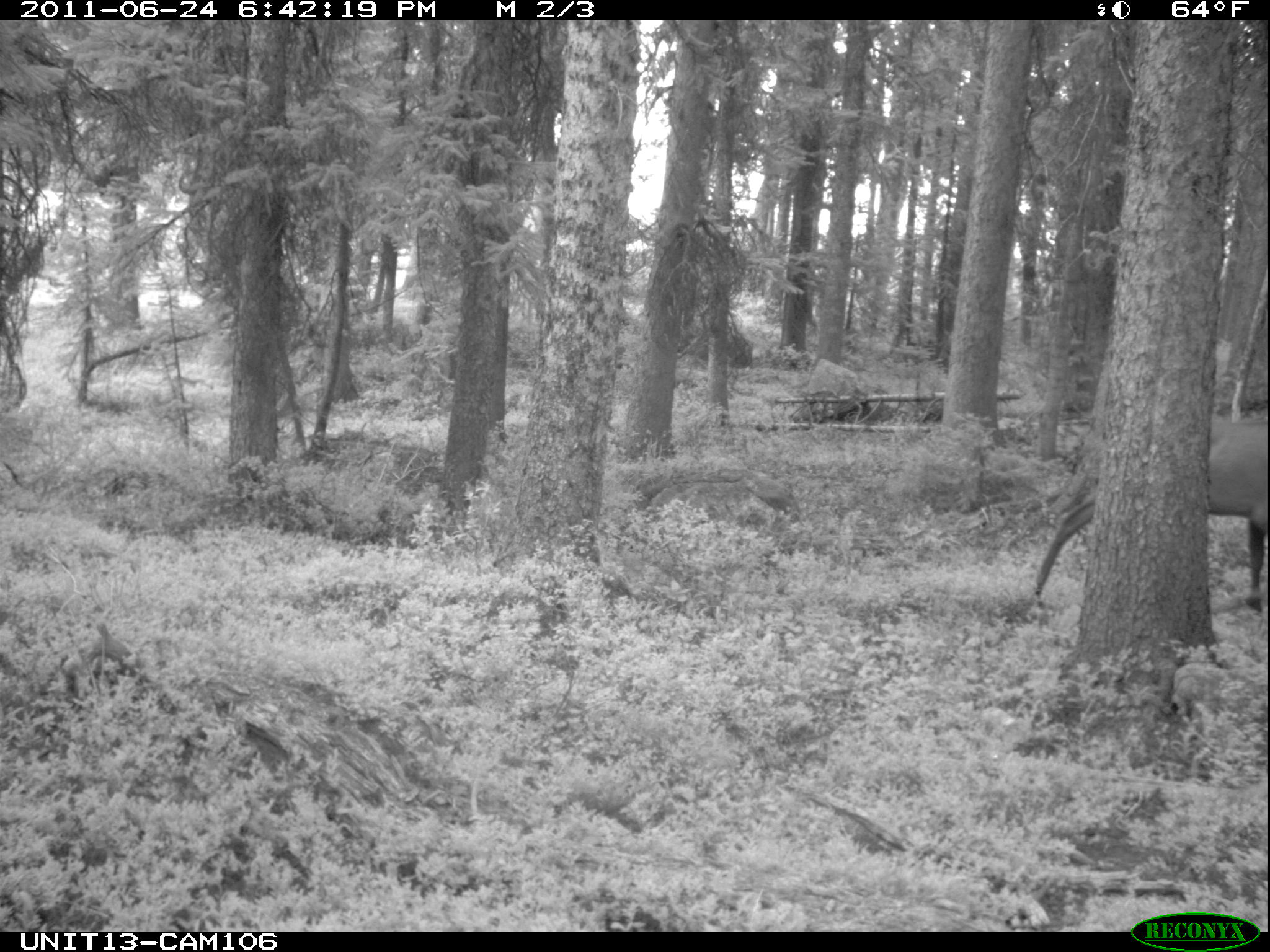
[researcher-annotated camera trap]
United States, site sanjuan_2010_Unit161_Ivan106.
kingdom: Animalia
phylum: Chordata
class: Mammalia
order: Artiodactyla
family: Cervidae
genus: Cervus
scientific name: Cervus elaphus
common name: red deer